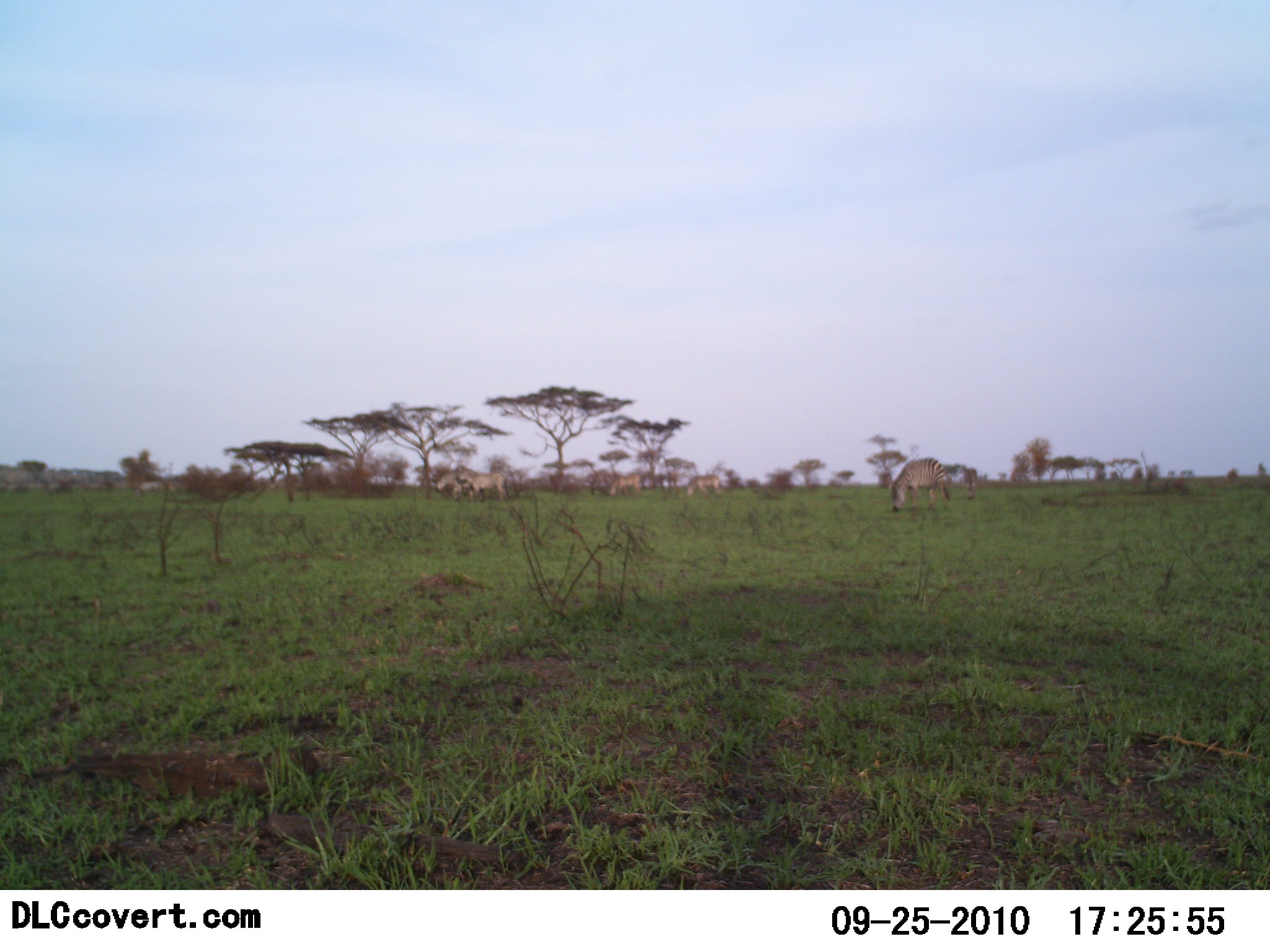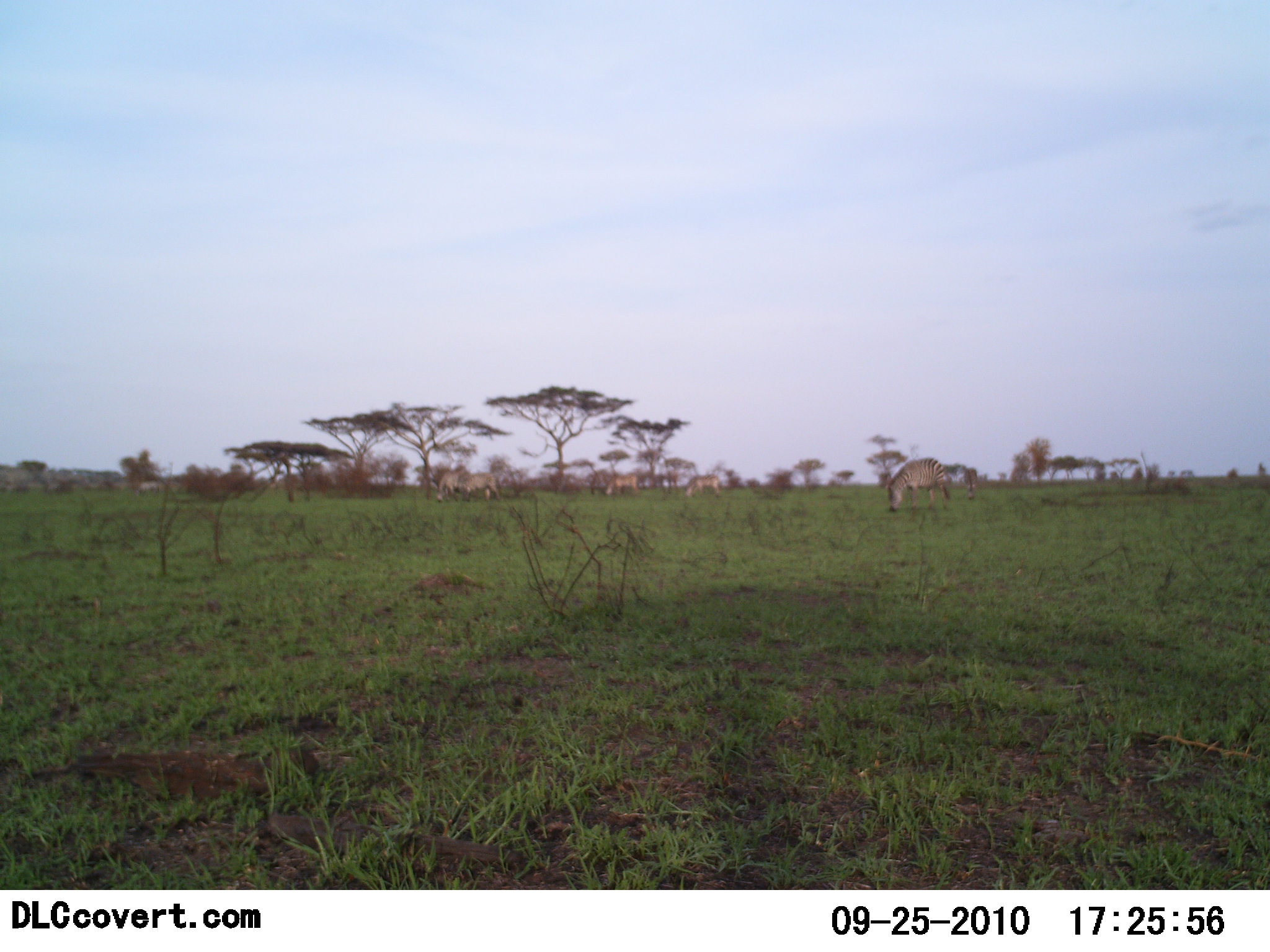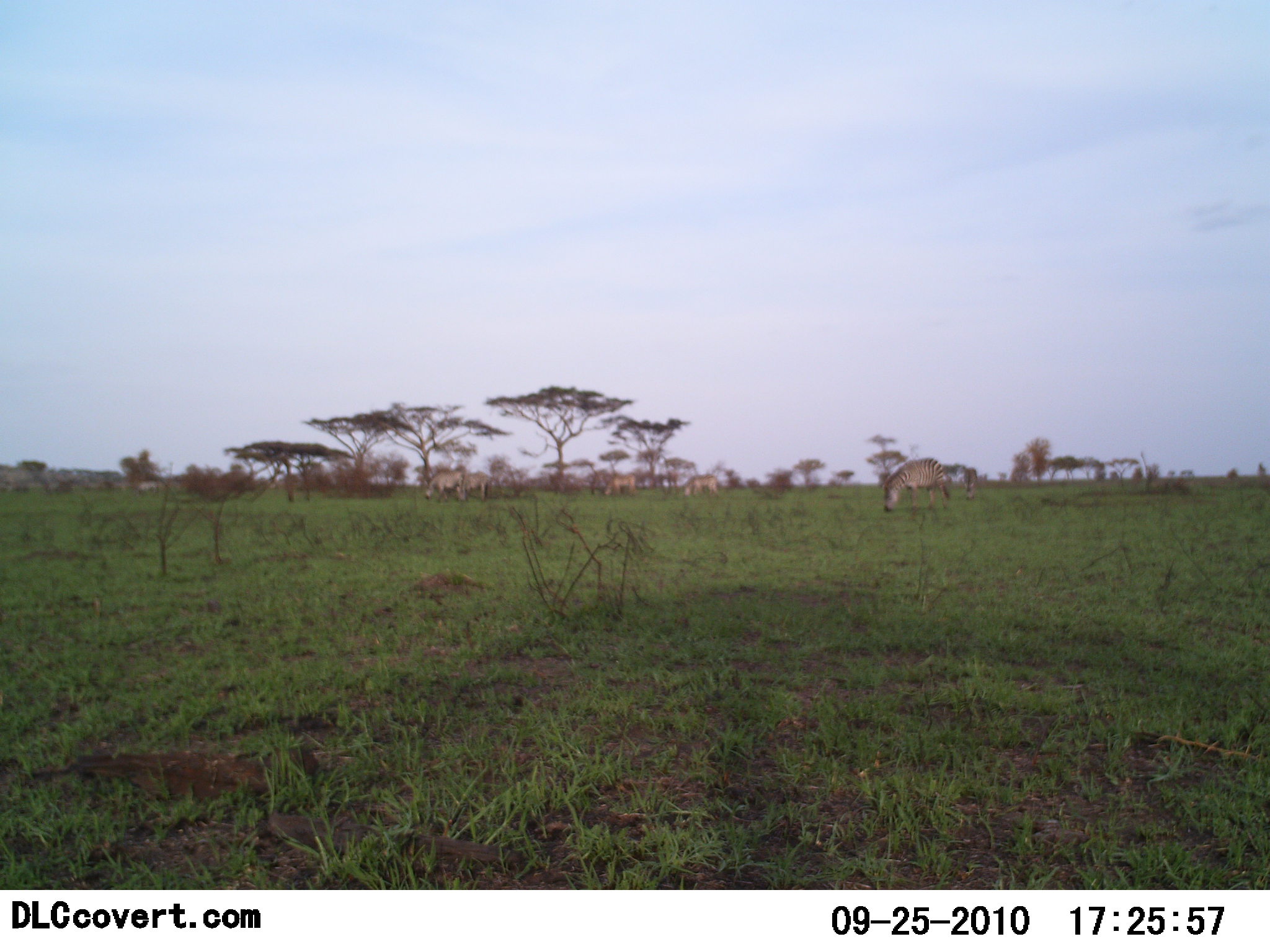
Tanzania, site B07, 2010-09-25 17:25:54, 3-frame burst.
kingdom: Animalia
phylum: Chordata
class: Mammalia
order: Perissodactyla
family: Equidae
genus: Equus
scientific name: Equus quagga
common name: plains zebra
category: zebra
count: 5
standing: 27%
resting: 0%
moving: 36%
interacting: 0%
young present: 0%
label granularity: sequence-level